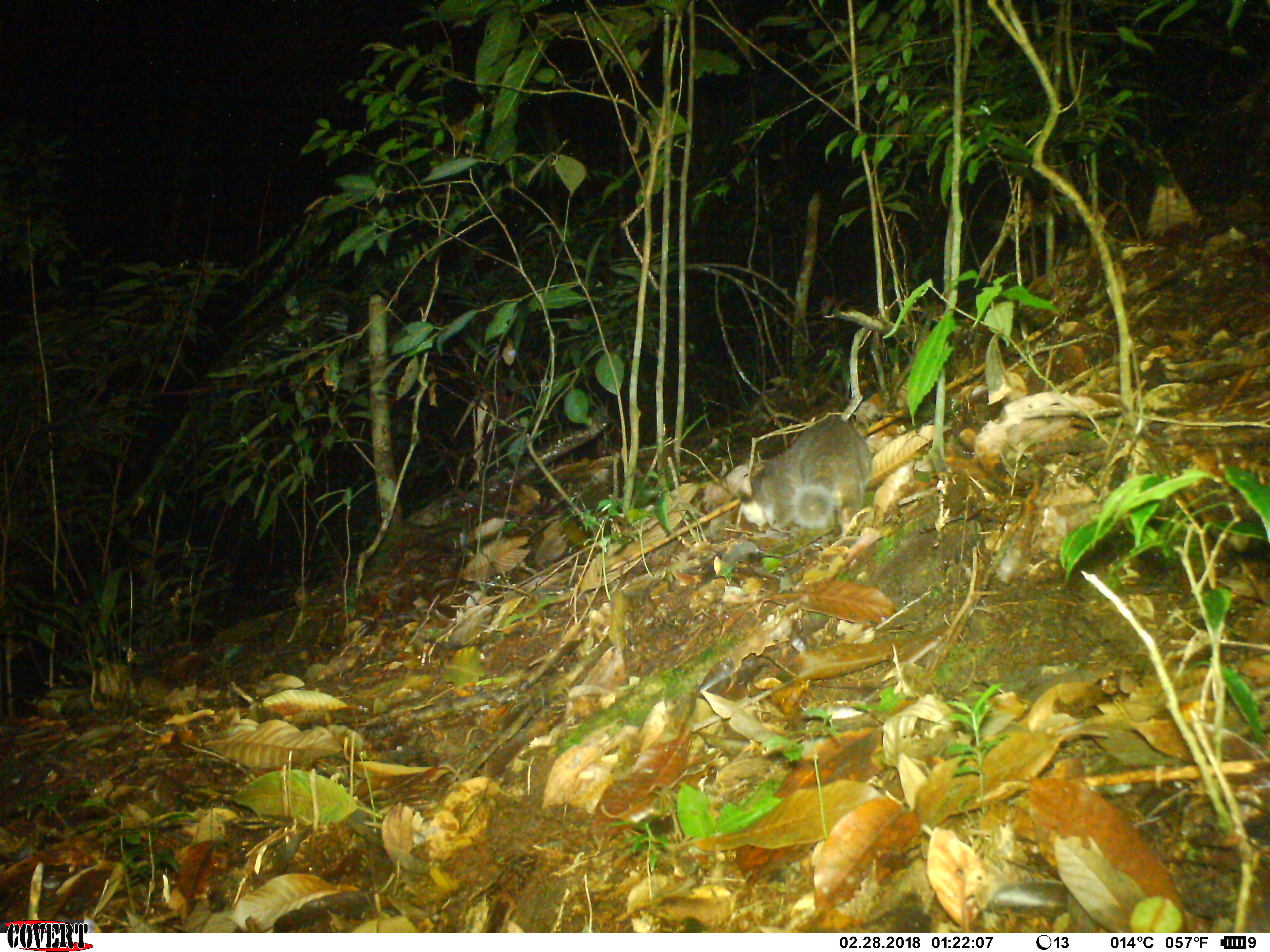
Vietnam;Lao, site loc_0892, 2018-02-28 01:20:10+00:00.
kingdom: Animalia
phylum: Chordata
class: Mammalia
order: Carnivora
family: Mustelidae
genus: Melogale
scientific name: Melogale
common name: ferret badger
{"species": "ferret badger (Melogale)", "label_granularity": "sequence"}